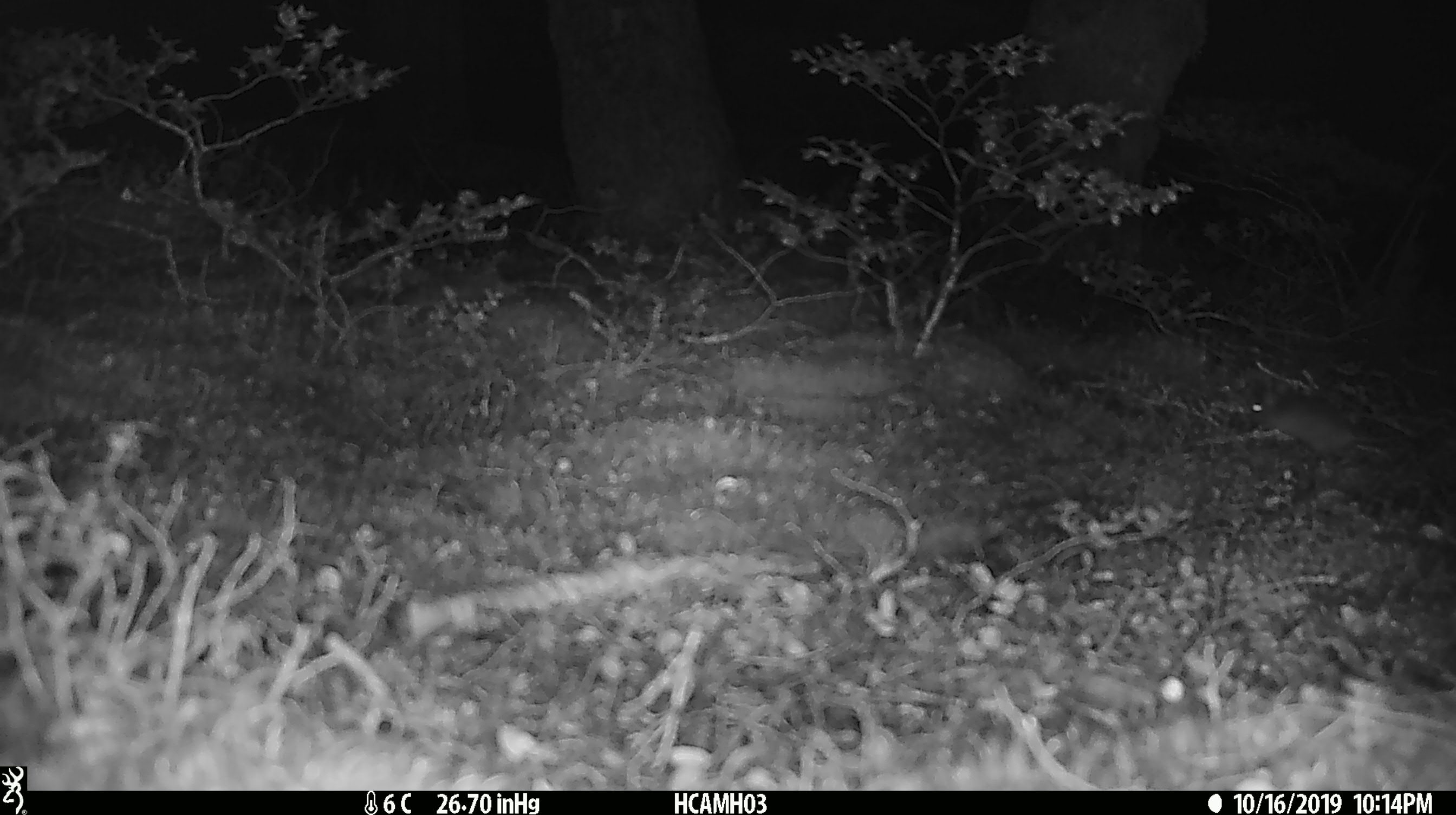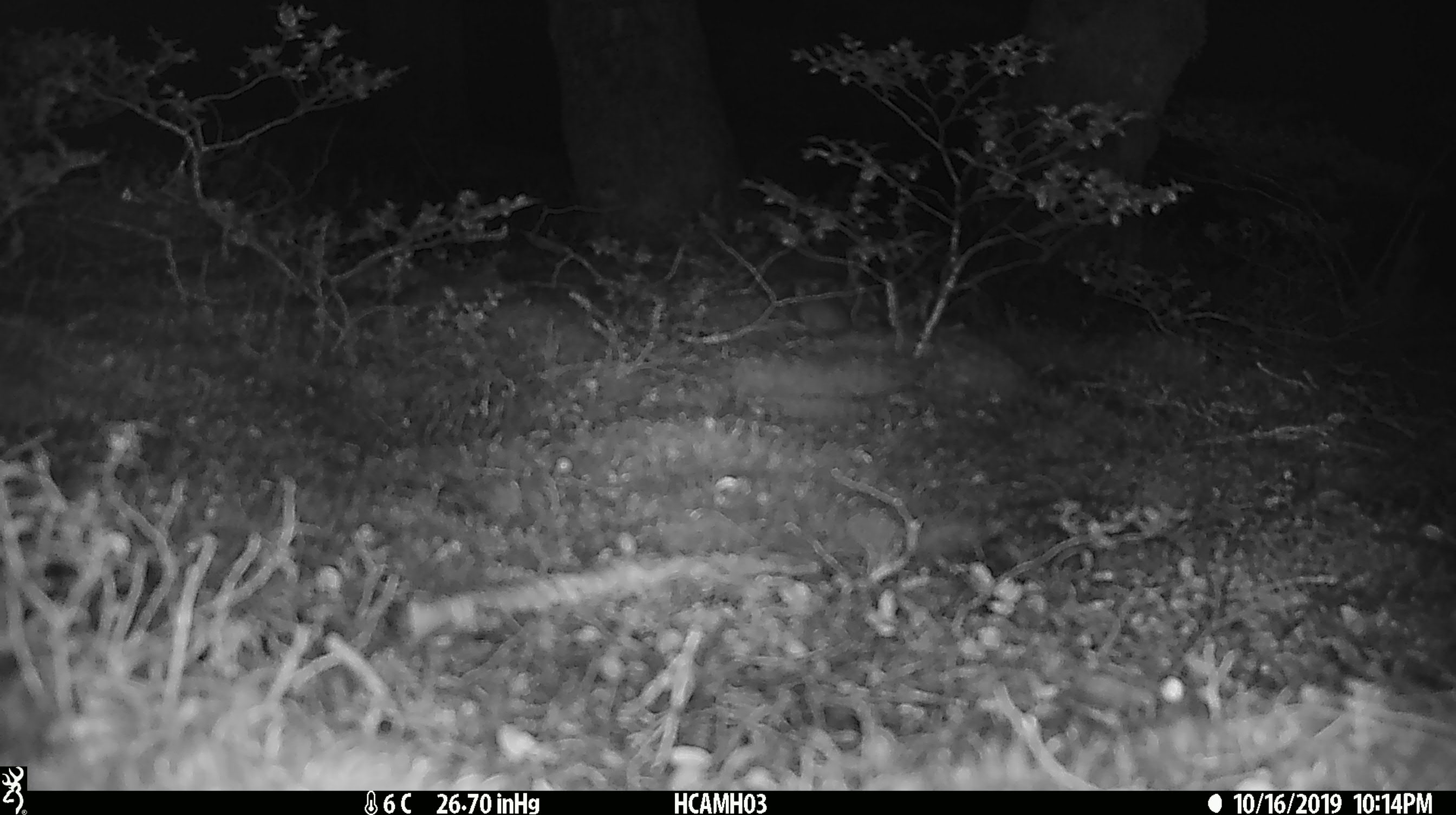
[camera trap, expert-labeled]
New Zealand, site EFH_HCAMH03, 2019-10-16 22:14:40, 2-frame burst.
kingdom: Animalia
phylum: Chordata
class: Mammalia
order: Rodentia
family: Muridae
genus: Mus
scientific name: Mus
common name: mouse